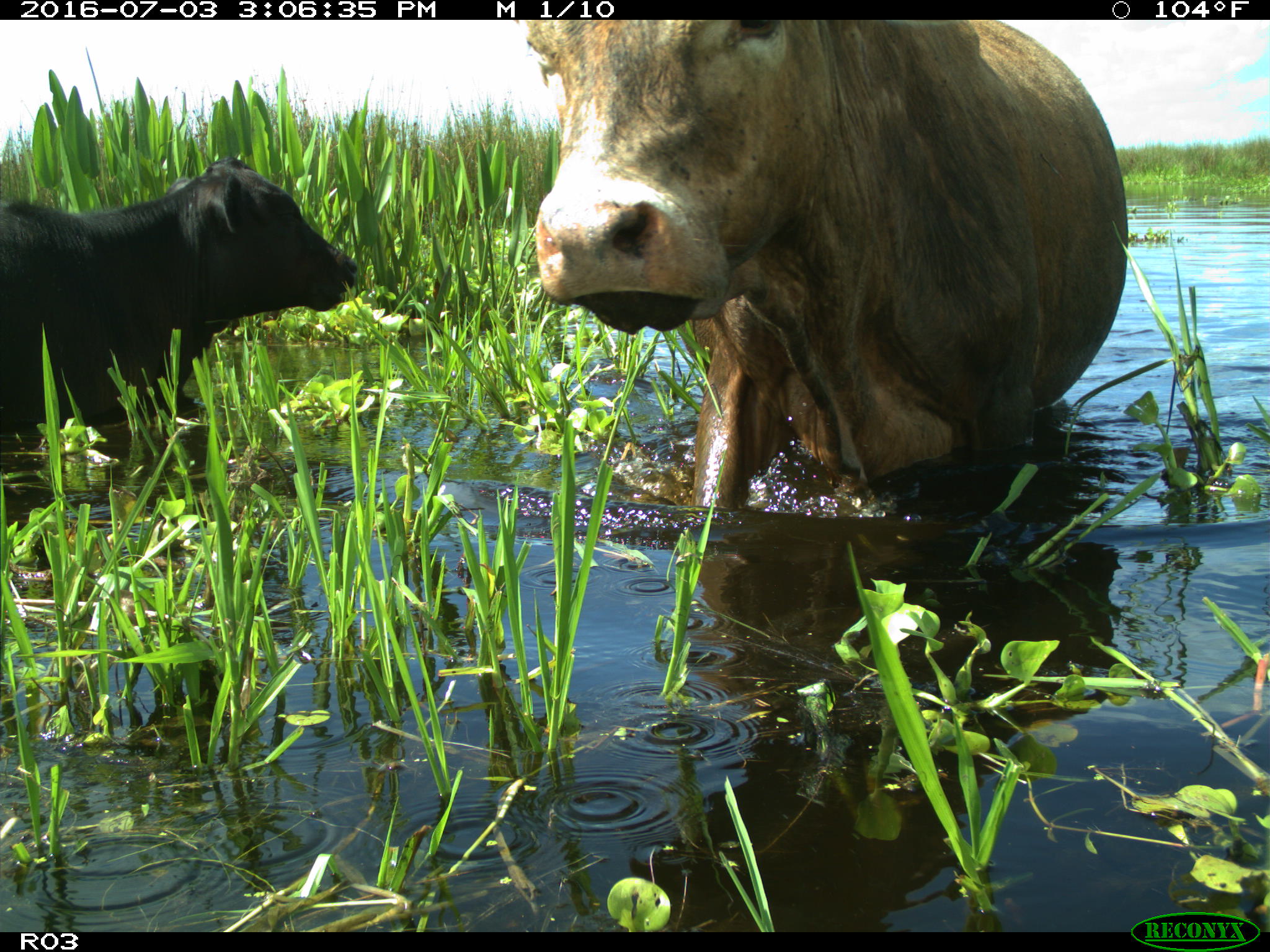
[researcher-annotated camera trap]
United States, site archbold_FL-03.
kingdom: Animalia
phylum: Chordata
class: Mammalia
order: Artiodactyla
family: Bovidae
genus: Bos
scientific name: Bos taurus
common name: domestic cow